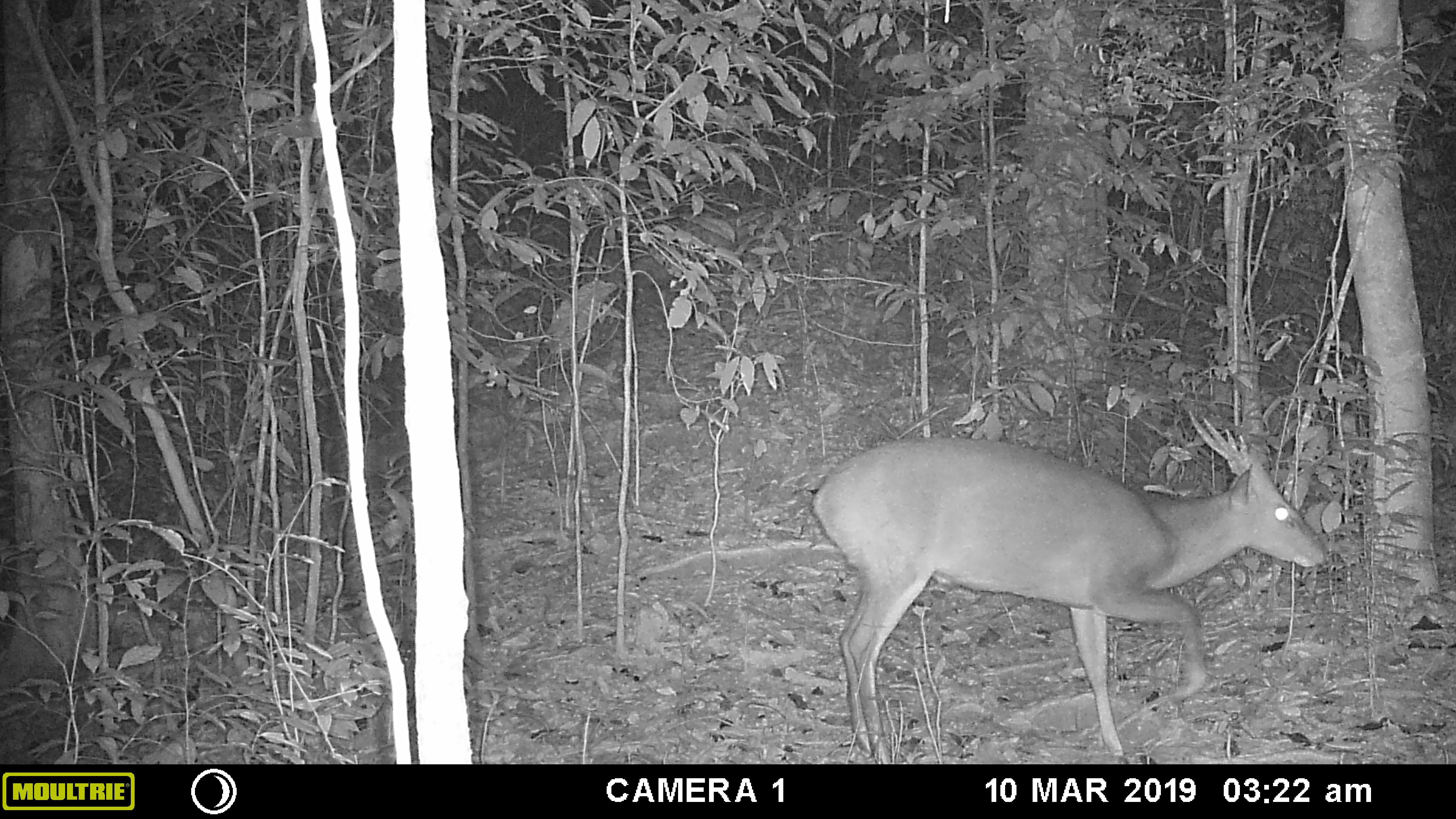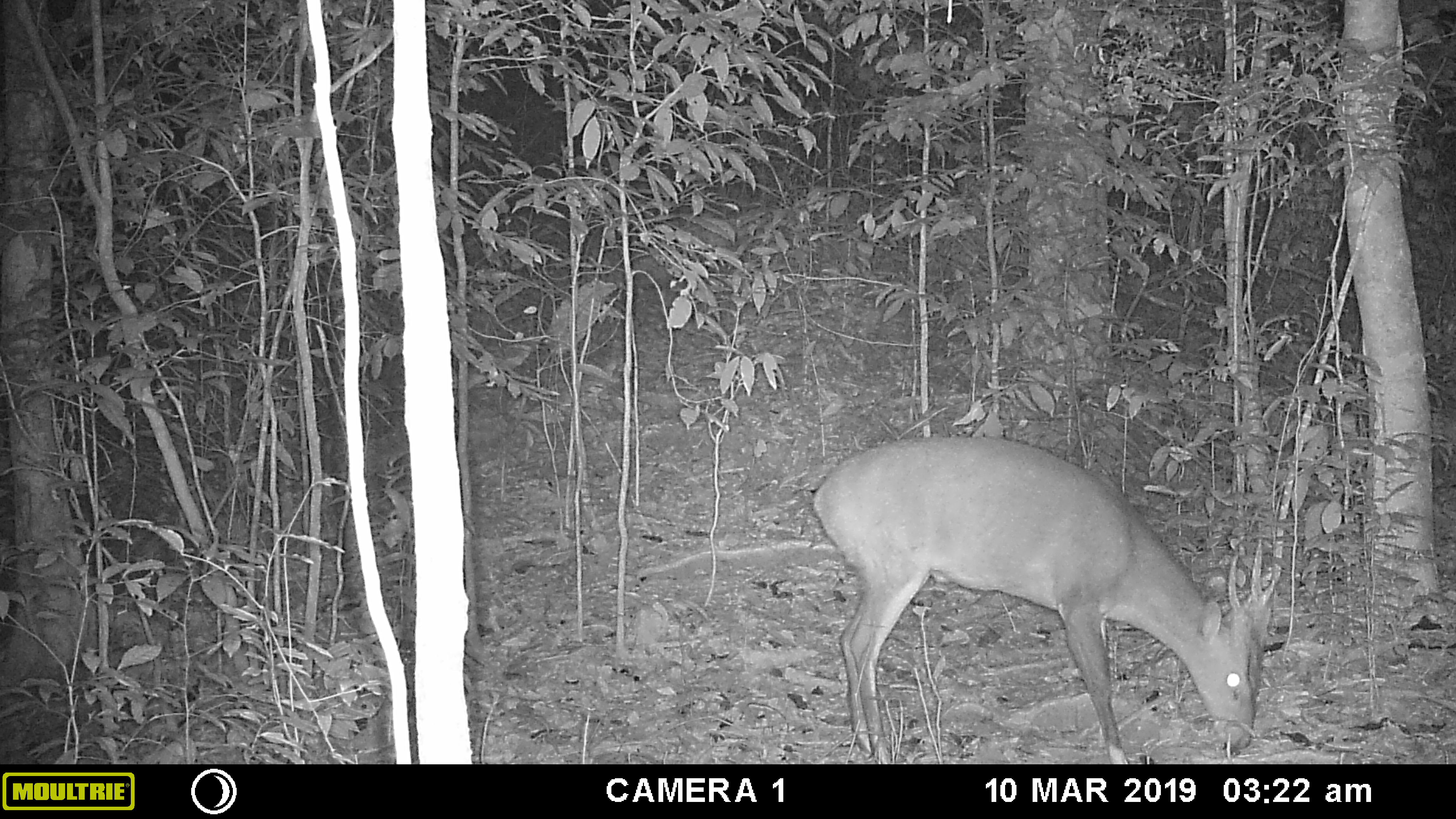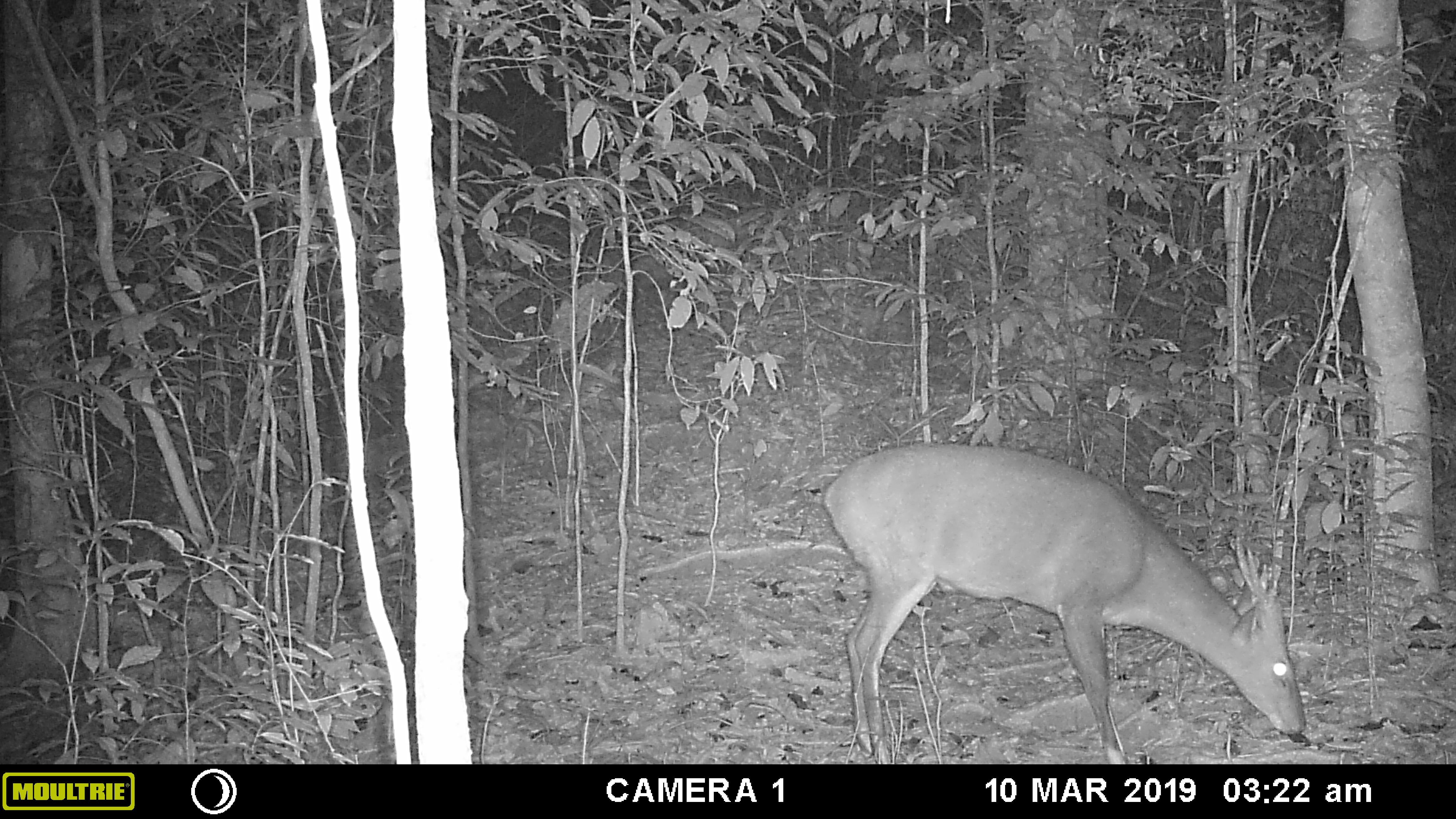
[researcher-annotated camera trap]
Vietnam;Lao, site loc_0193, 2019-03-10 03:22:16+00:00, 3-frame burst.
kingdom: Animalia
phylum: Chordata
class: Mammalia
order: Artiodactyla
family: Cervidae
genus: Muntiacus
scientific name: Muntiacus vuquangensis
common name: large-antlered muntjac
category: large antlered muntjac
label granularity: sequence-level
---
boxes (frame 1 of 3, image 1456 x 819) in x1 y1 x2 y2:
large antlered muntjac: 804 408 1329 764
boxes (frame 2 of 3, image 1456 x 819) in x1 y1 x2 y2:
large antlered muntjac: 811 434 1276 764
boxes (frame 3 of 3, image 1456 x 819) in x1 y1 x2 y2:
large antlered muntjac: 820 442 1307 763